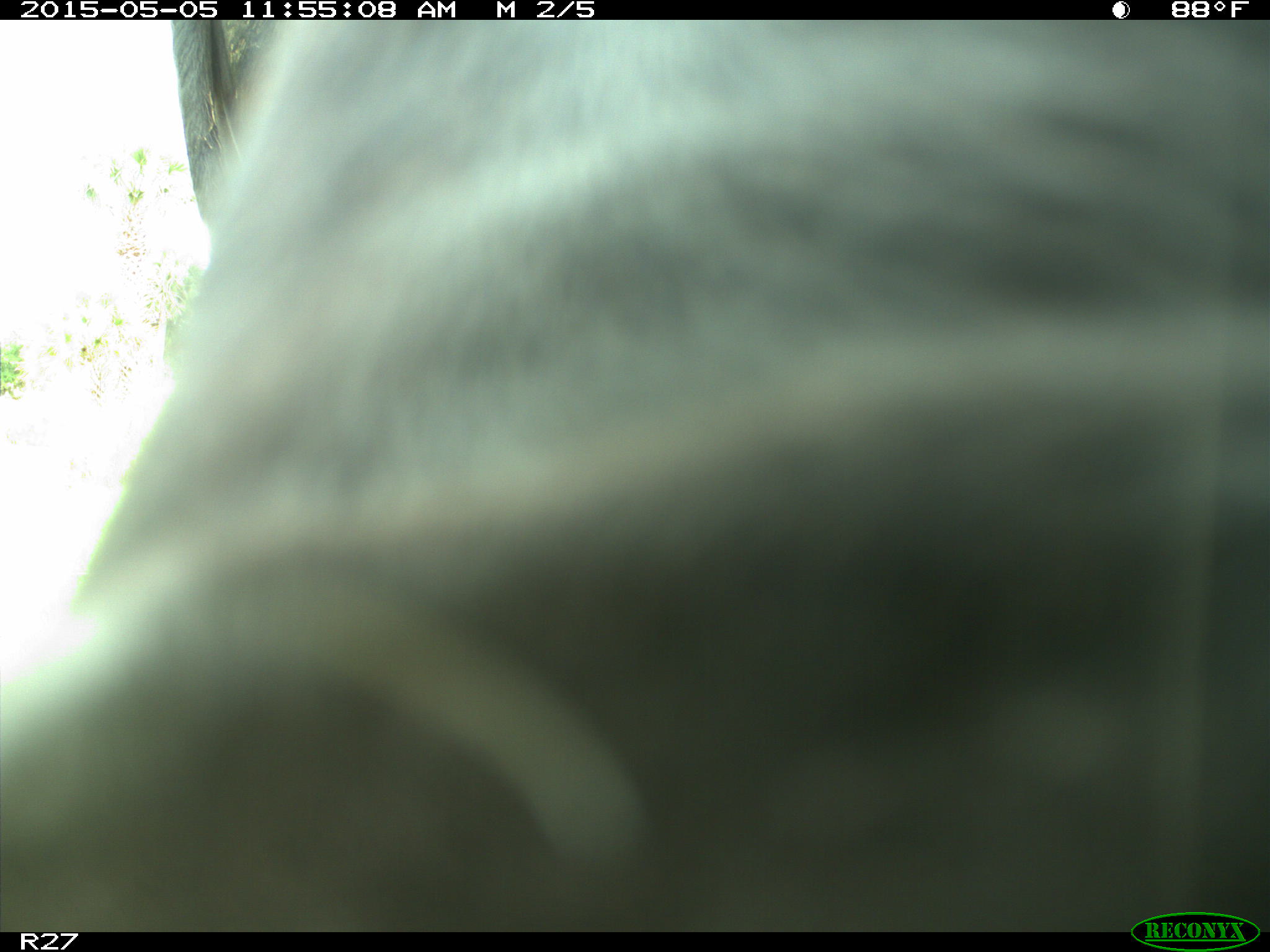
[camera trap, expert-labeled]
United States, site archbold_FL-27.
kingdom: Animalia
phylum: Chordata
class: Mammalia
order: Artiodactyla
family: Bovidae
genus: Bos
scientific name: Bos taurus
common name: domestic cow